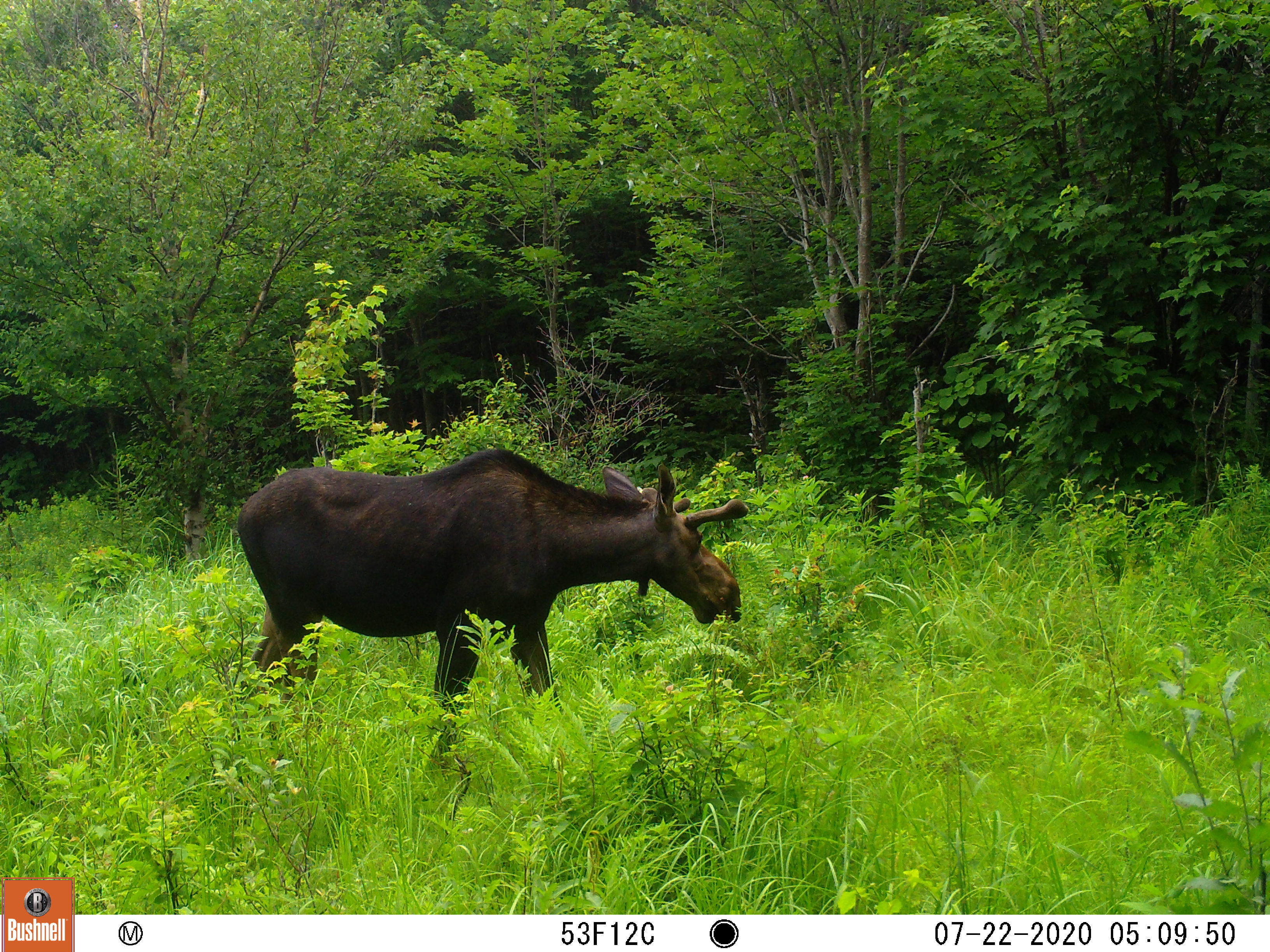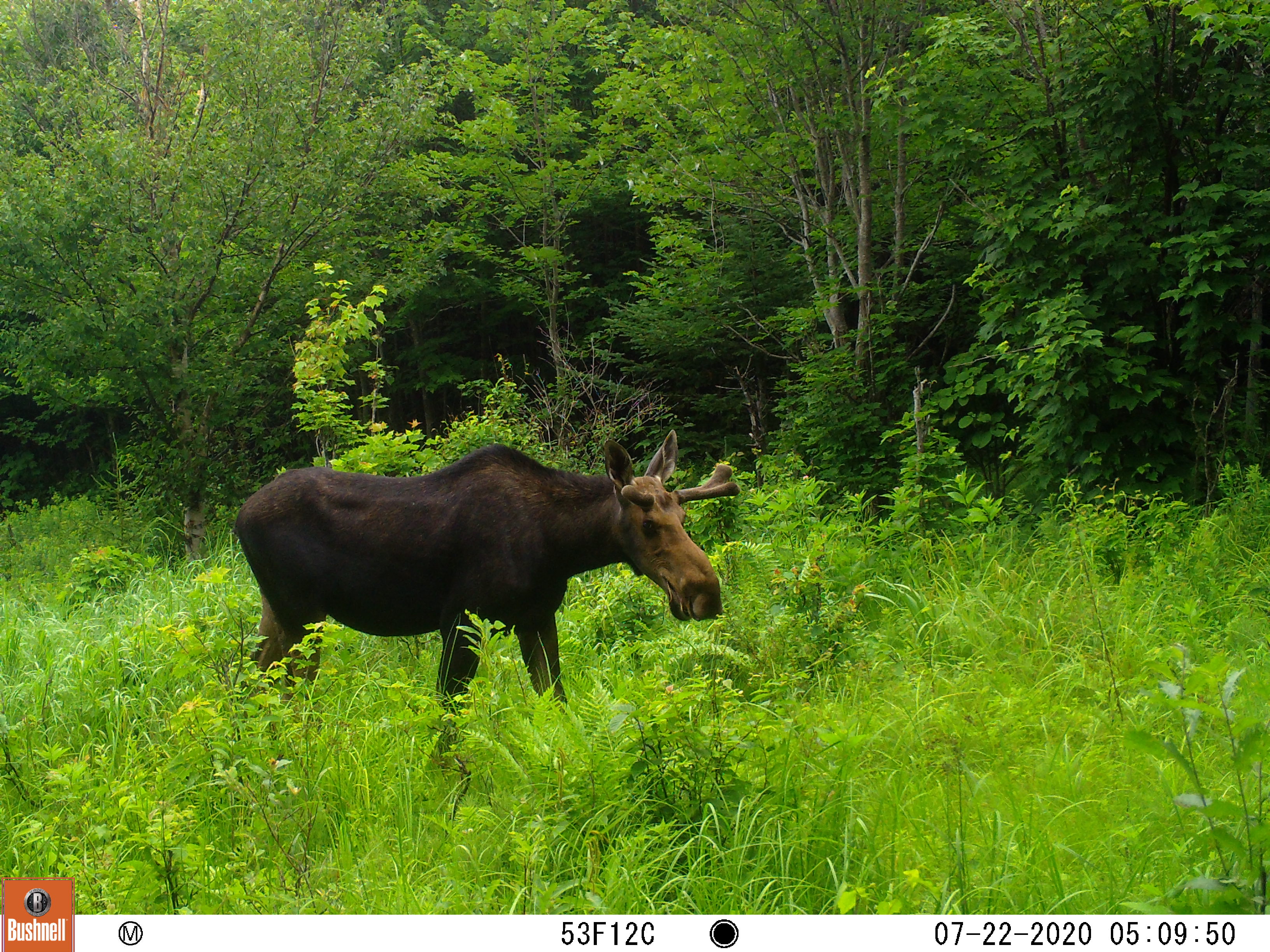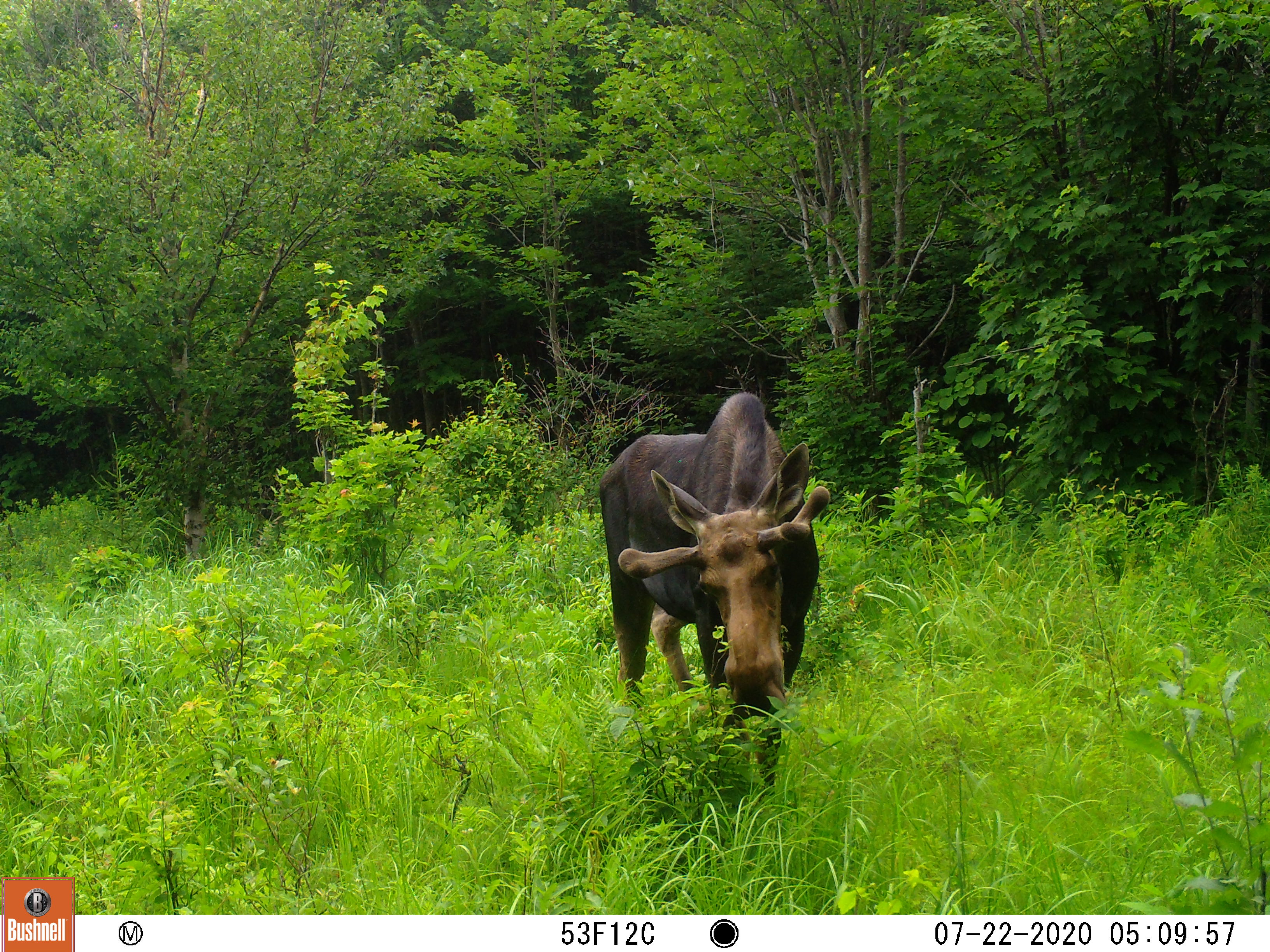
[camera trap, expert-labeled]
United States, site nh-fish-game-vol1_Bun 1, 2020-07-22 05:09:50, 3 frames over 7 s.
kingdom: Animalia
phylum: Chordata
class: Mammalia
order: Artiodactyla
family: Cervidae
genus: Alces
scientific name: Alces alces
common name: moose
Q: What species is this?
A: Moose (Alces alces).